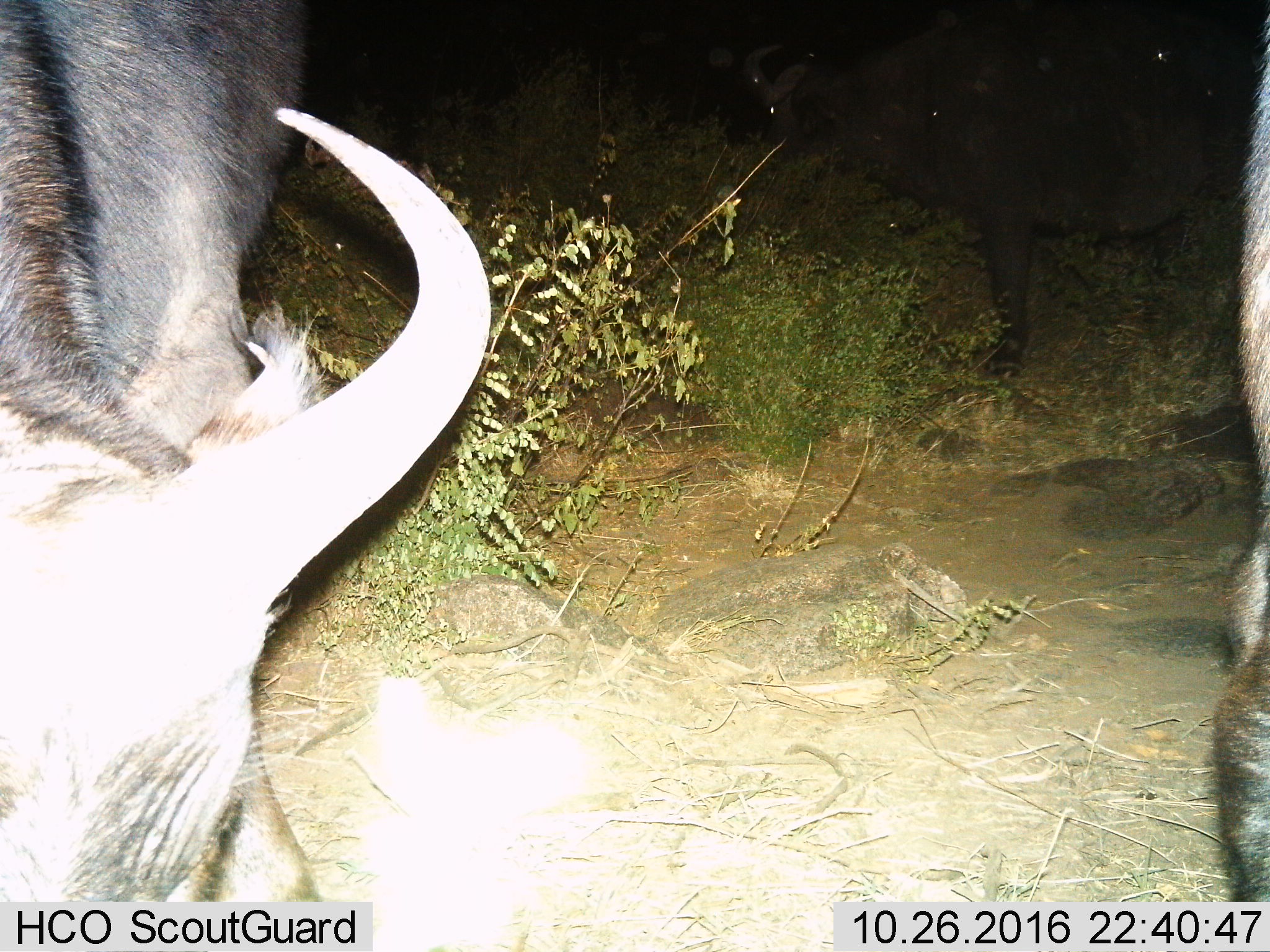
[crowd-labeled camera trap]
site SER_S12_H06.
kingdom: Animalia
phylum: Chordata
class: Mammalia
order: Artiodactyla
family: Bovidae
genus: Syncerus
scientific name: Syncerus caffer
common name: african buffalo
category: buffalo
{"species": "buffalo (african buffalo) (Syncerus caffer)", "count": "2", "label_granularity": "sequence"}